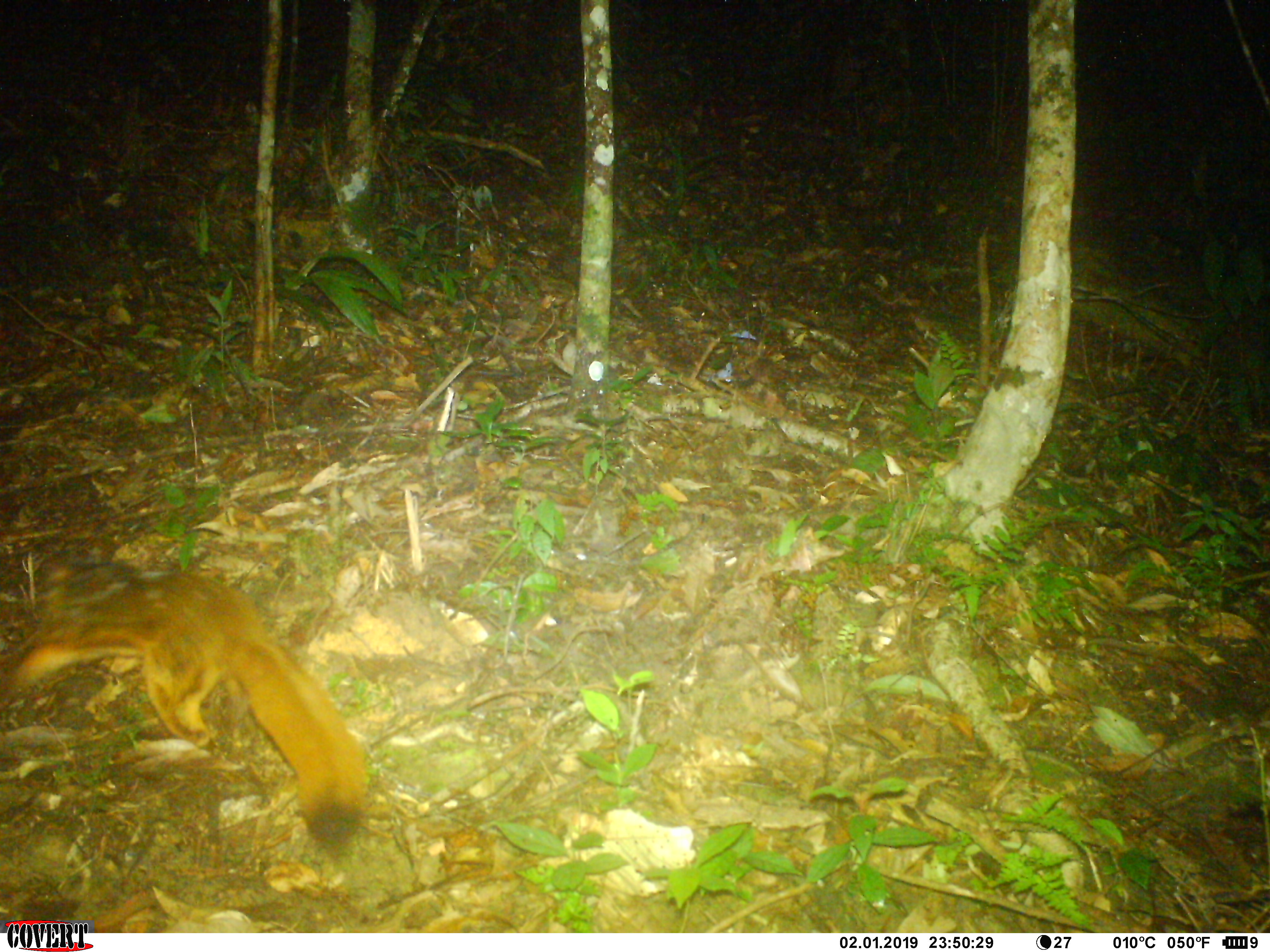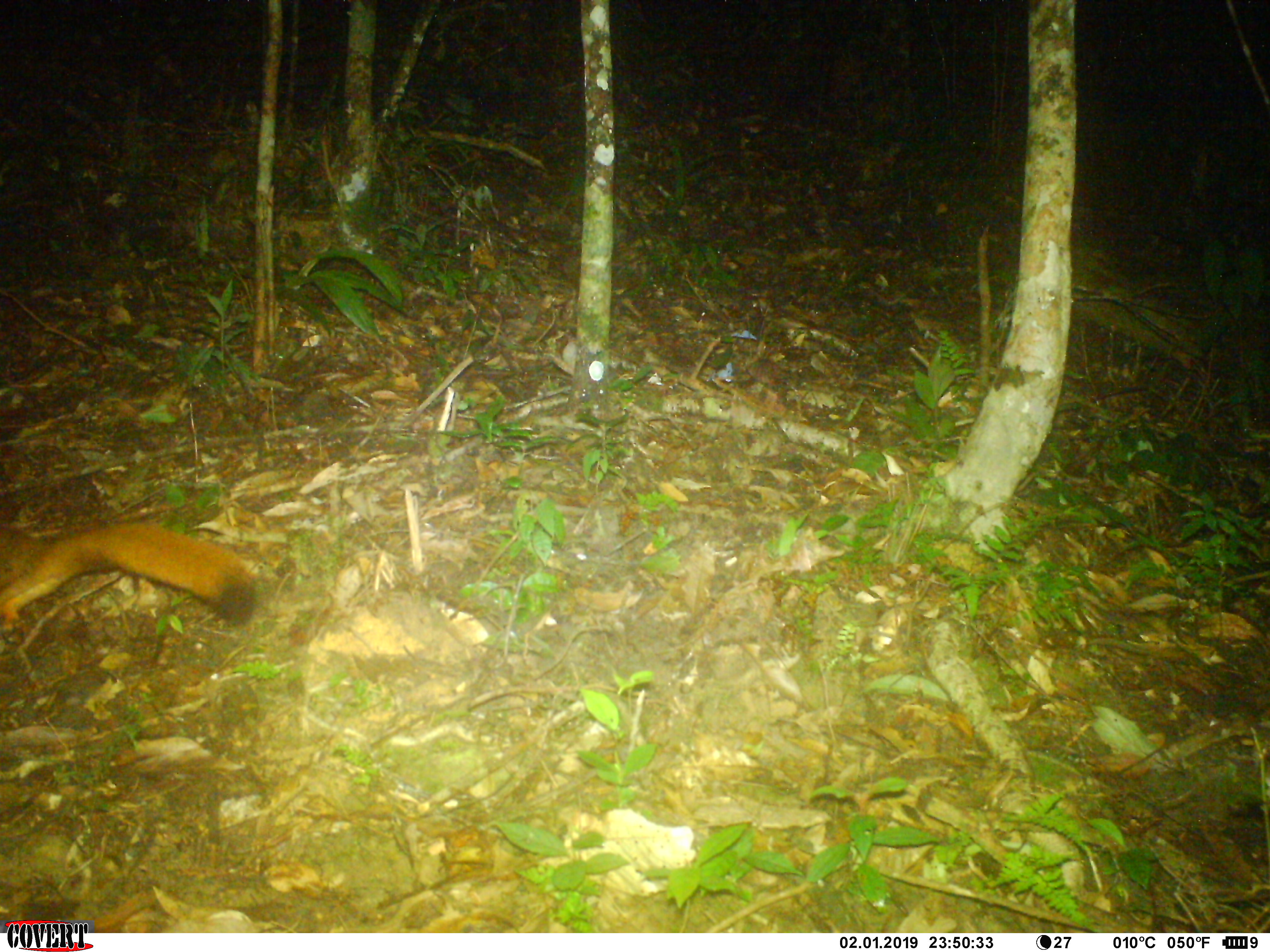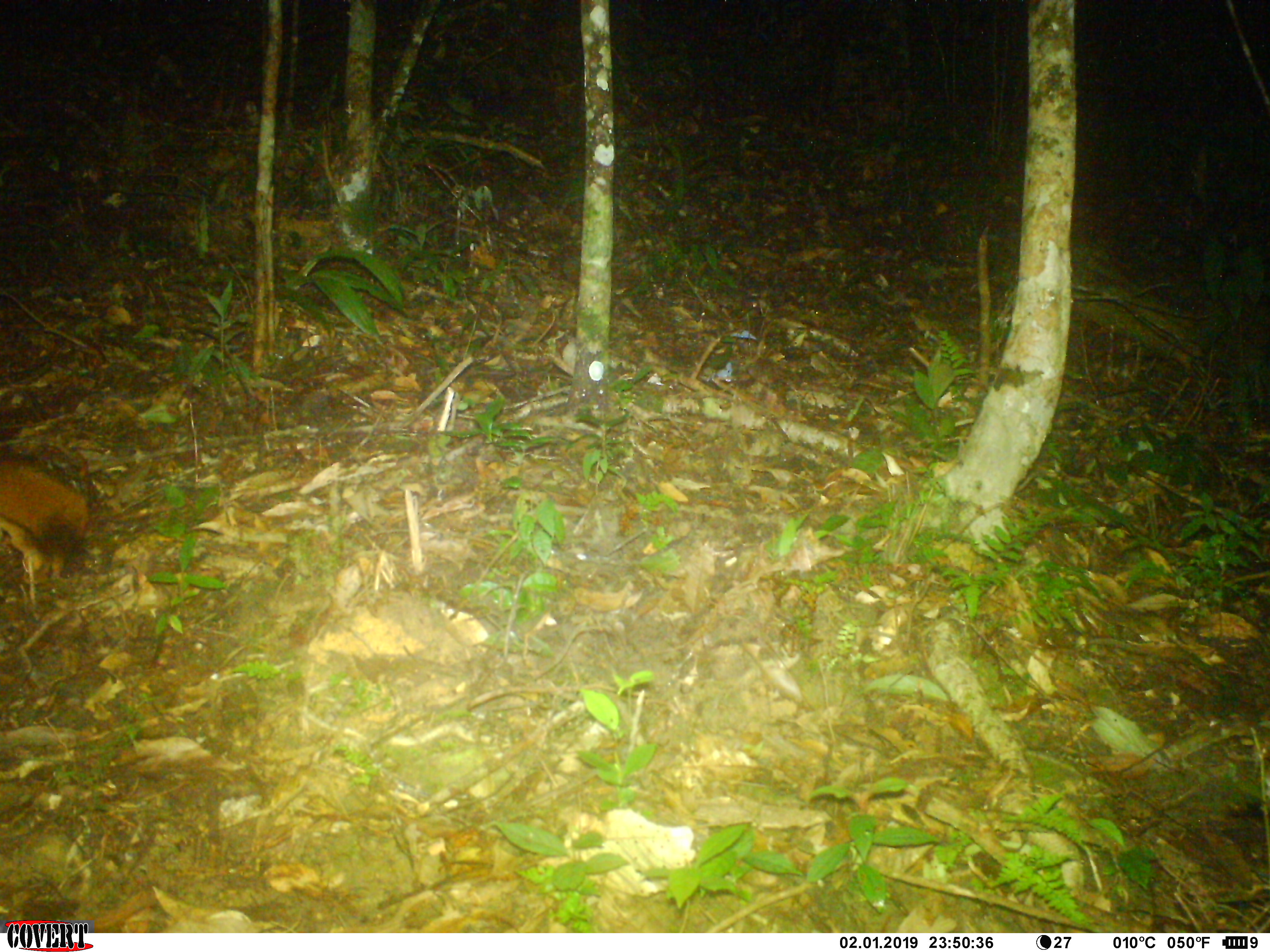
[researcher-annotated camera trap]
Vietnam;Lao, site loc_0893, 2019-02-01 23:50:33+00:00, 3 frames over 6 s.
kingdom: Animalia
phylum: Chordata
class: Mammalia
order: Rodentia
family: Sciuridae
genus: Petaurista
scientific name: Petaurista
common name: giant flying squirrel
Giant flying squirrel (Petaurista). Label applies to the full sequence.